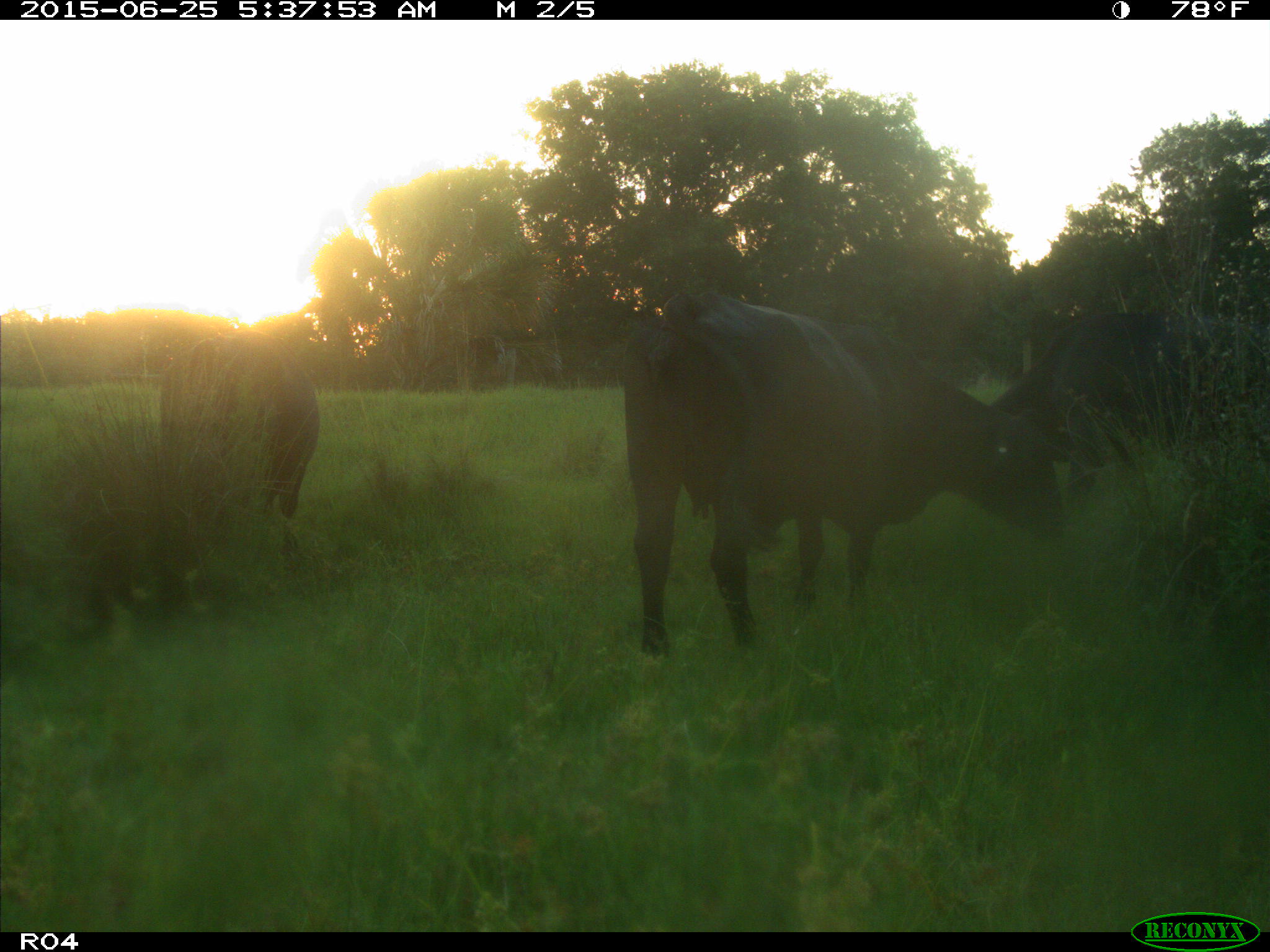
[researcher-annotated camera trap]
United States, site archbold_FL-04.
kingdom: Animalia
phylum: Chordata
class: Mammalia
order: Artiodactyla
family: Bovidae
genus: Bos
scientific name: Bos taurus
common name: domestic cow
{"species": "Bos taurus (domestic cow)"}